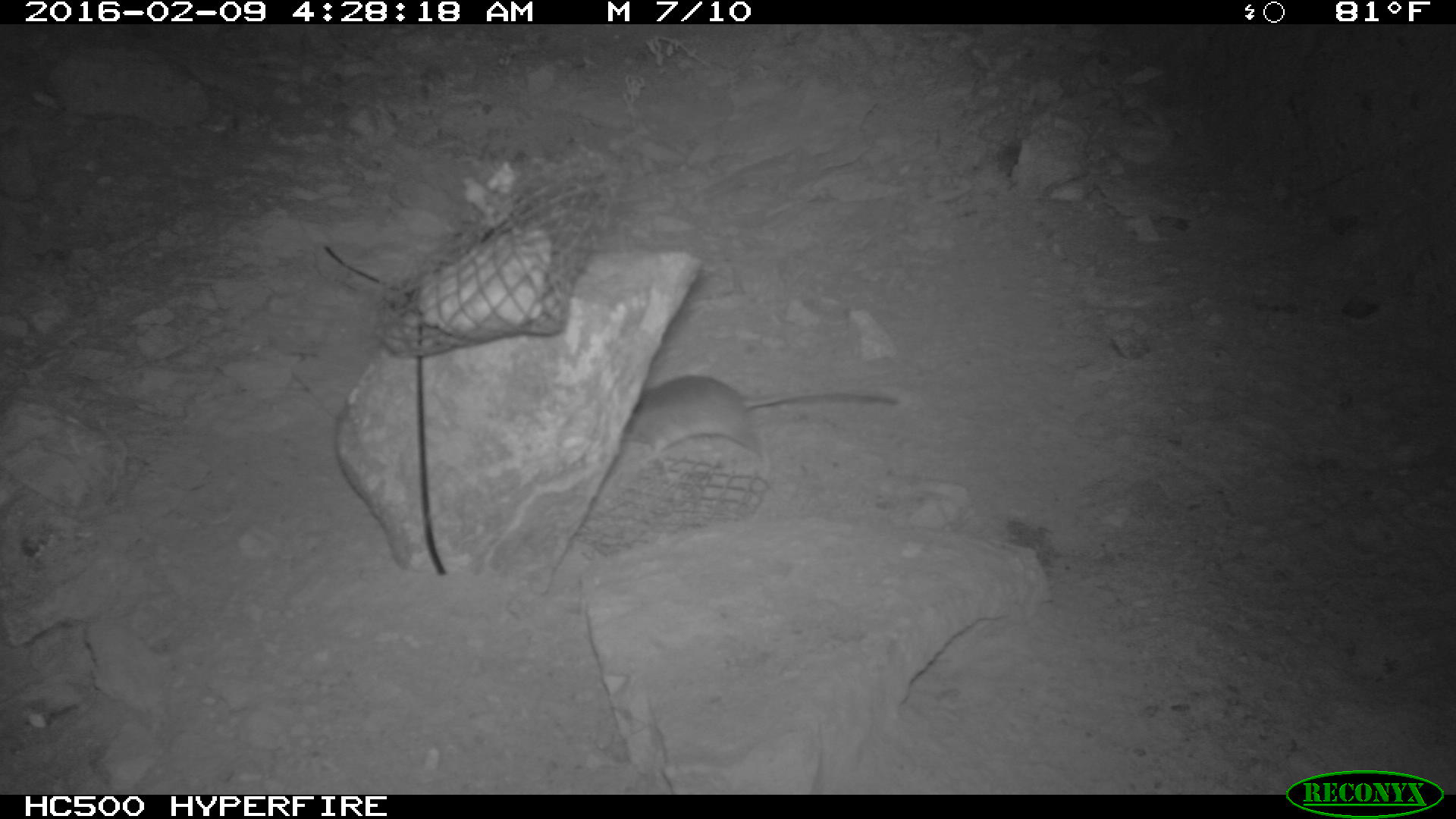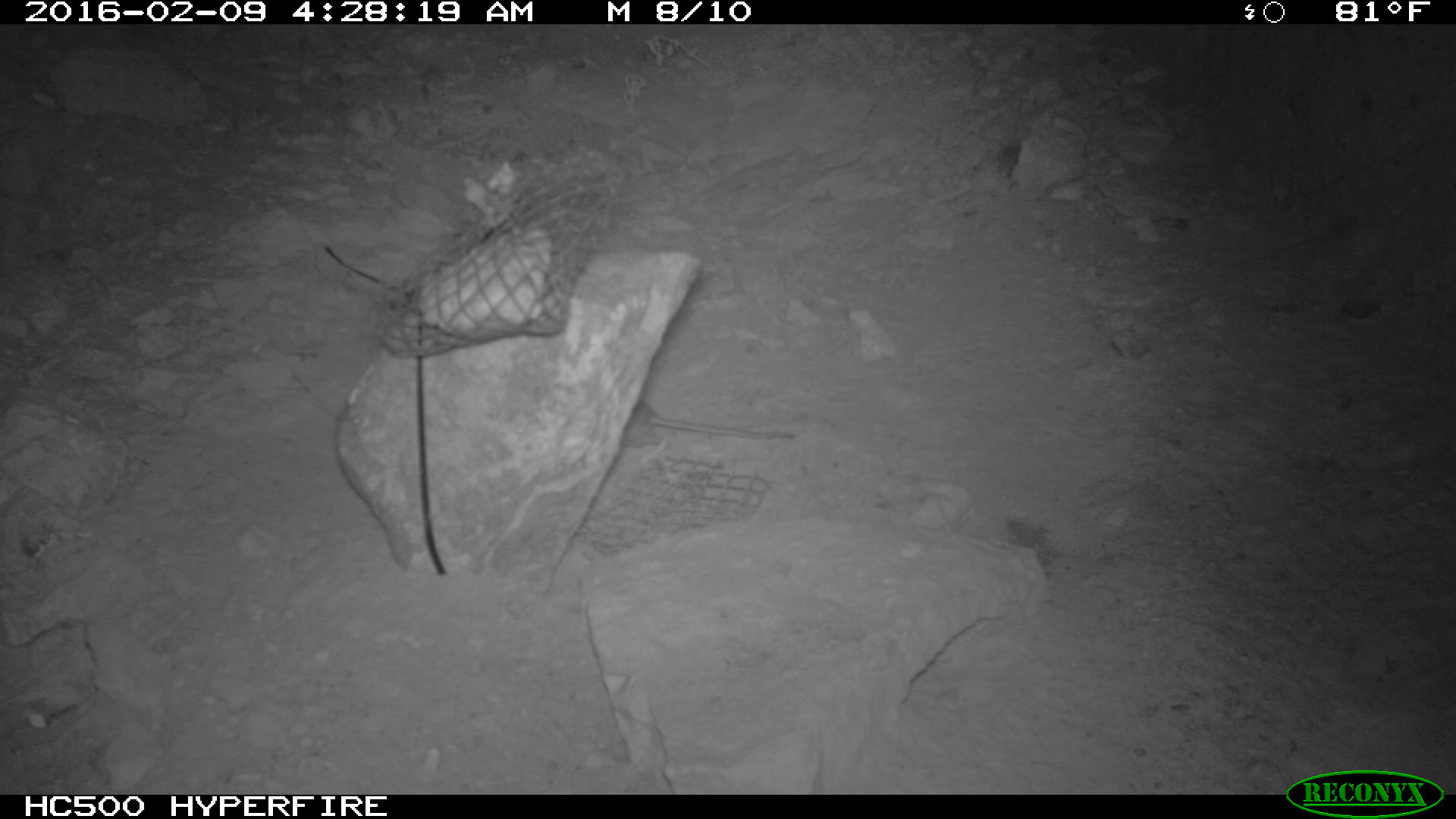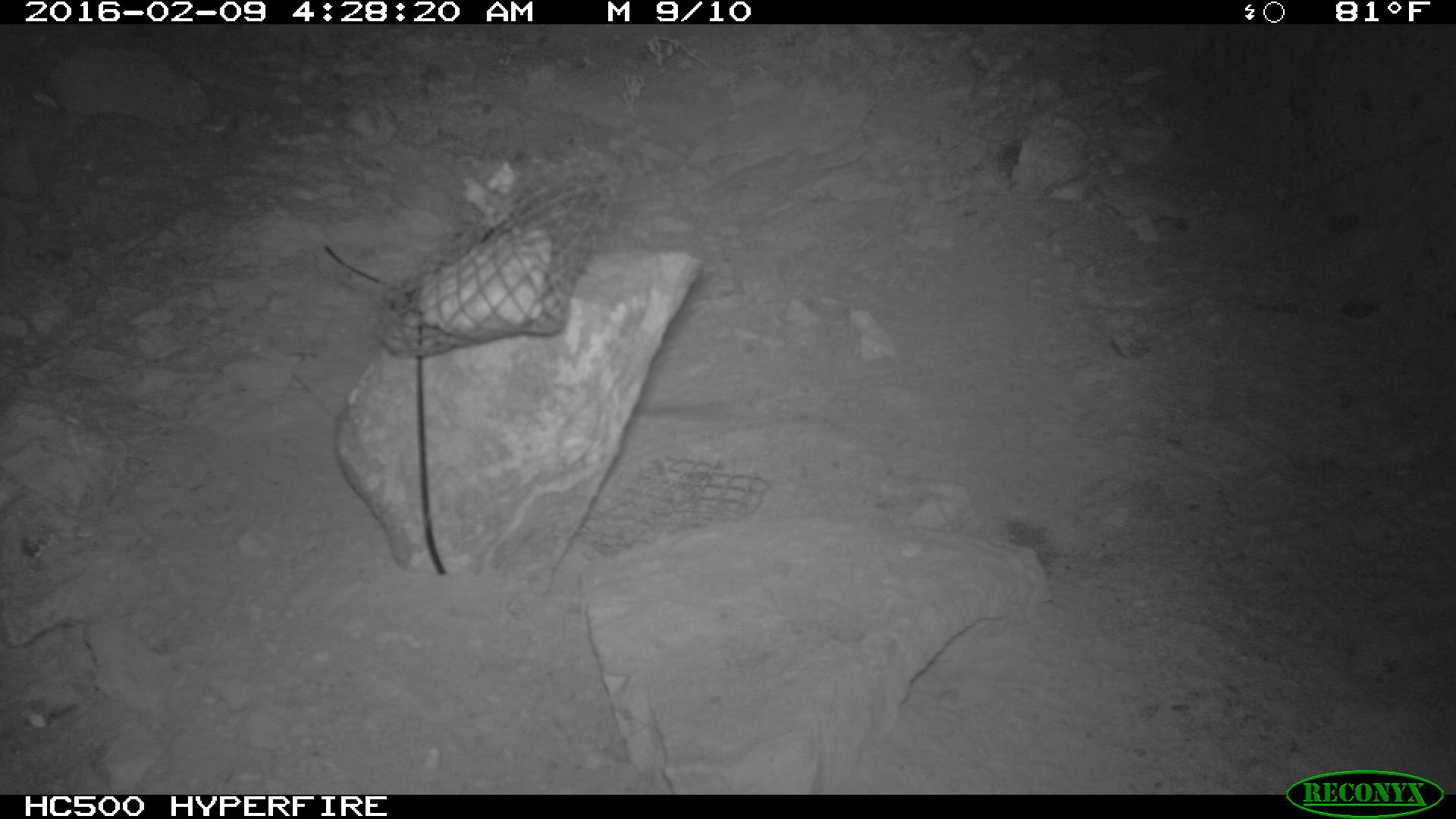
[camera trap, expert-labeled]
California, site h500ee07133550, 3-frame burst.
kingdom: Animalia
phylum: Chordata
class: Mammalia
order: Rodentia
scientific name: Rodentia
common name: rodent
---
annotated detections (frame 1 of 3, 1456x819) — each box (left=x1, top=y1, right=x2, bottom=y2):
rodent: (left=619, top=373, right=901, bottom=460)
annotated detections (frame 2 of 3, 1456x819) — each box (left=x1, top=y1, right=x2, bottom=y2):
rodent: (left=634, top=396, right=795, bottom=441)